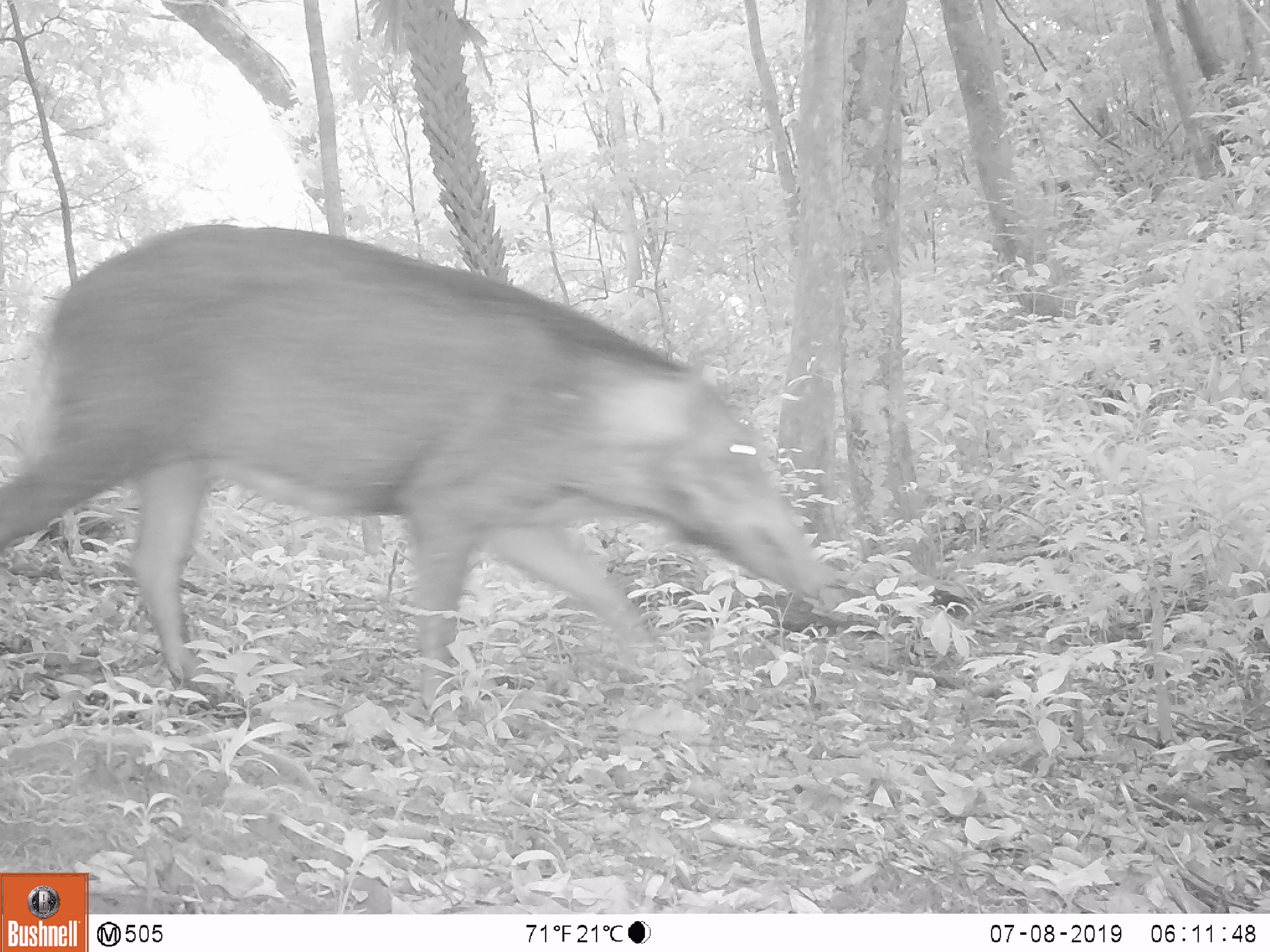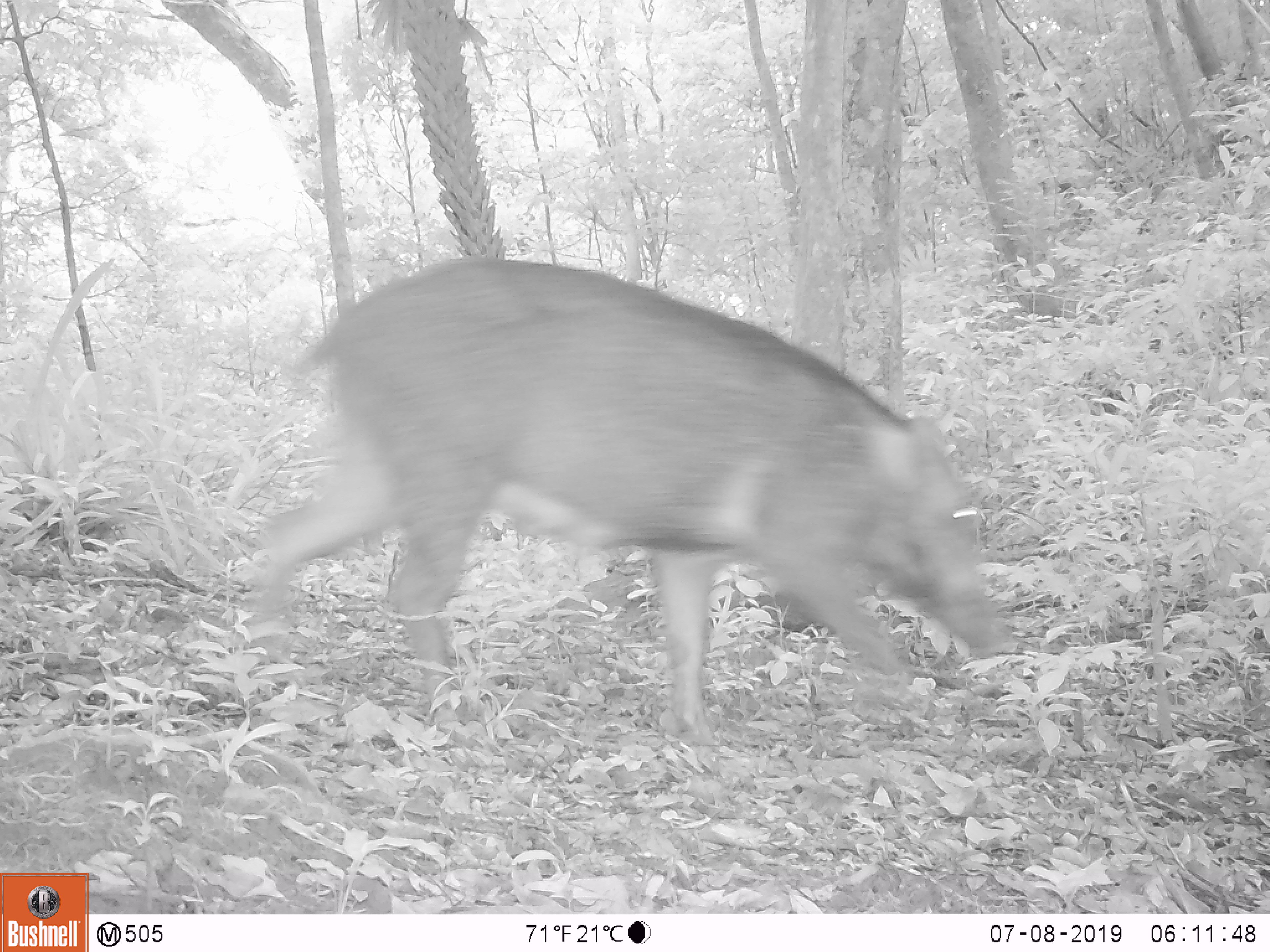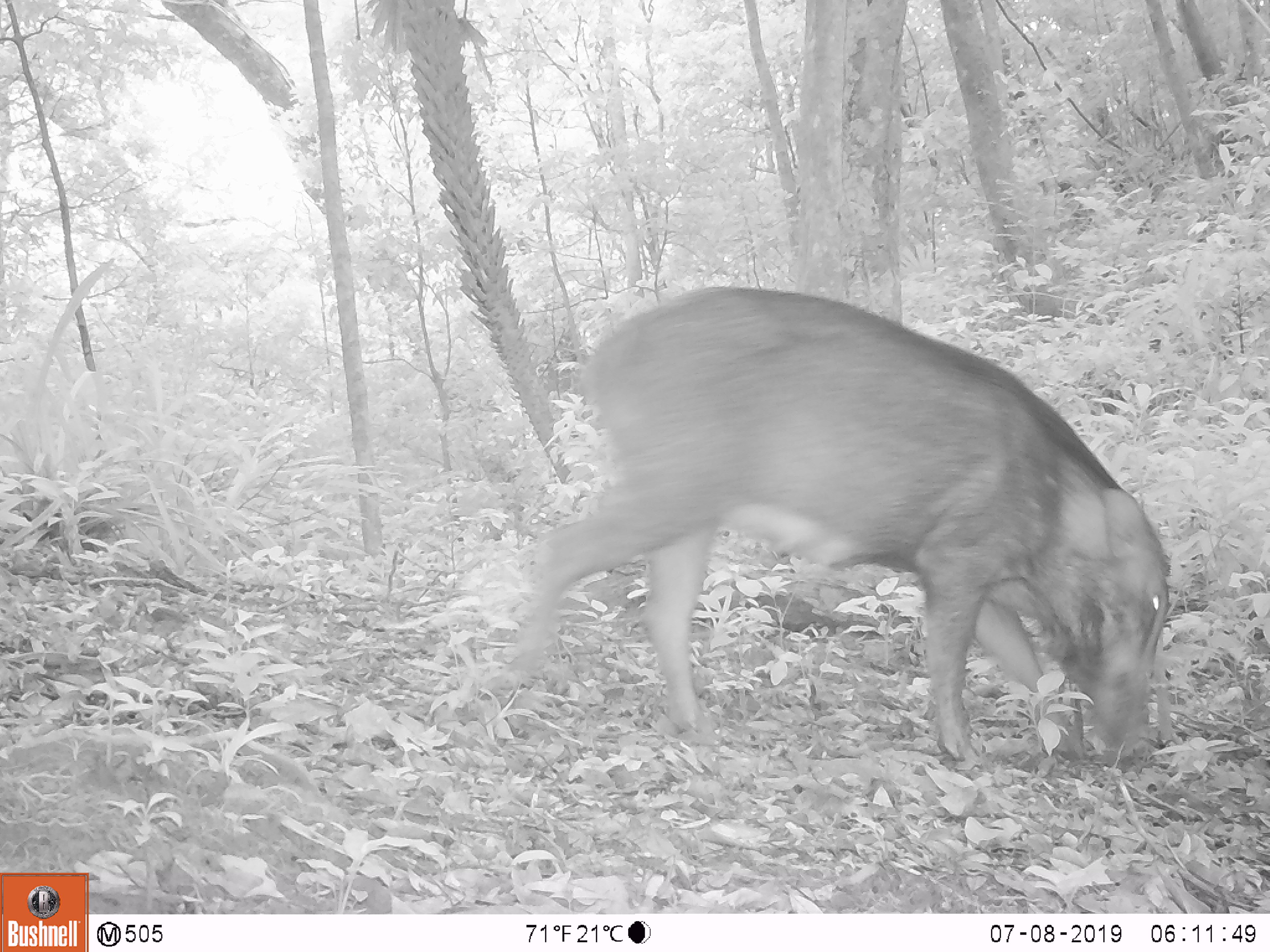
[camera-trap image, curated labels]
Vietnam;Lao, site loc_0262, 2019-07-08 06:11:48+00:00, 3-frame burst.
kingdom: Animalia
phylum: Chordata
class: Mammalia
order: Artiodactyla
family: Suidae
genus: Sus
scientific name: Sus scrofa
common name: eurasian wild pig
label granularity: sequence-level